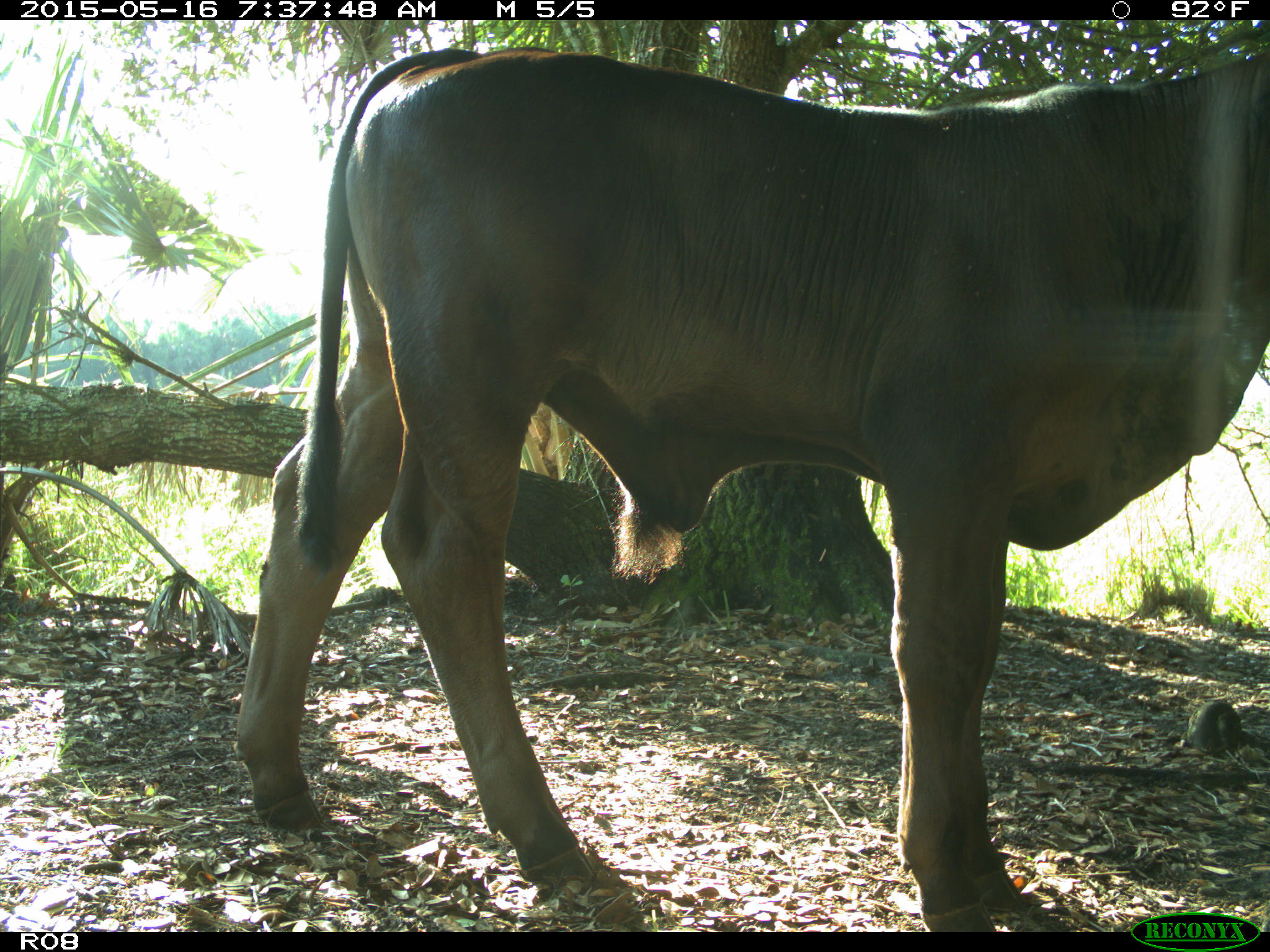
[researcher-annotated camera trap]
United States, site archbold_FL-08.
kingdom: Animalia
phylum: Chordata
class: Mammalia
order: Artiodactyla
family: Bovidae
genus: Bos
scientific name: Bos taurus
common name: domestic cow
Bos taurus (domestic cow).